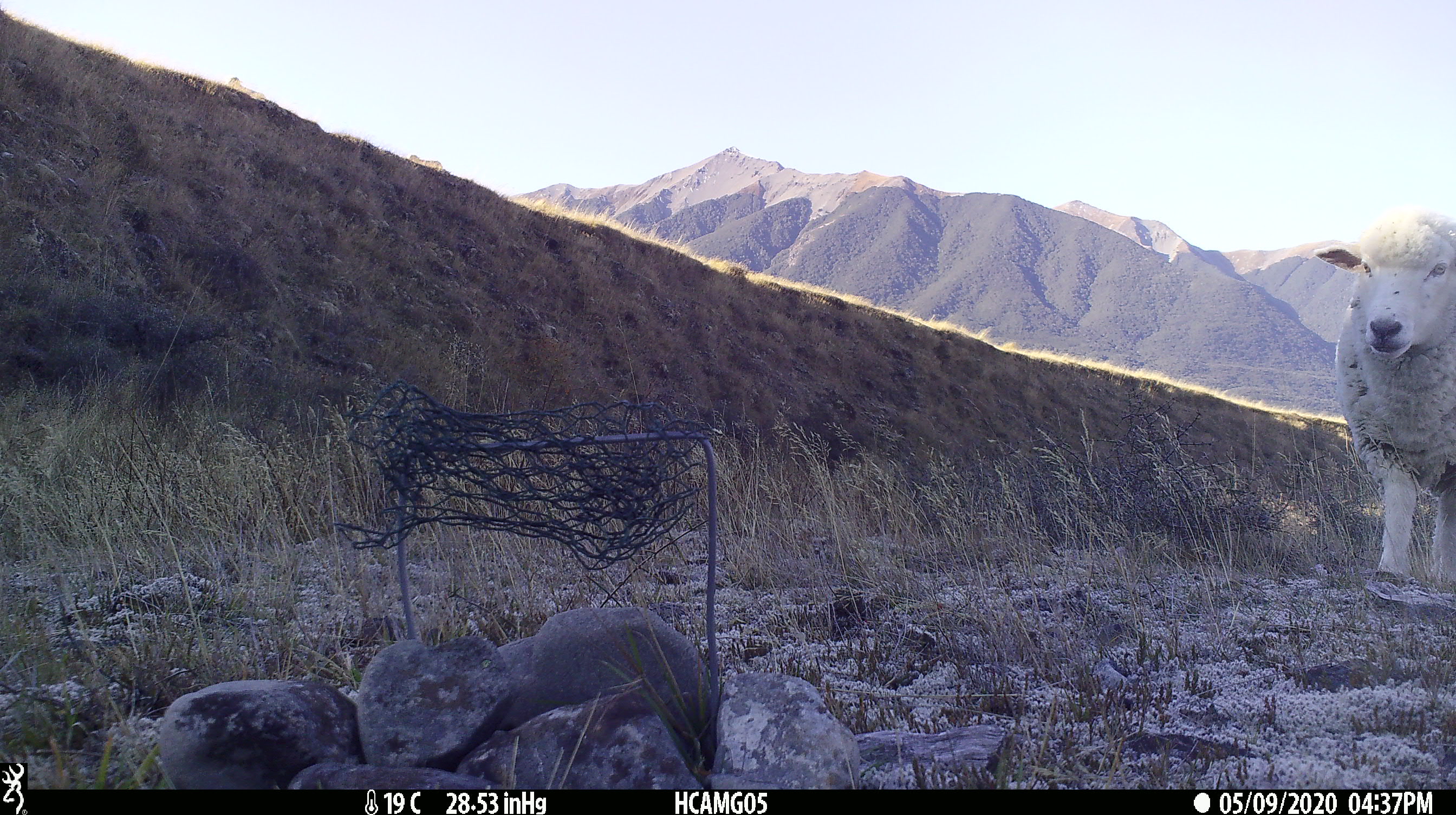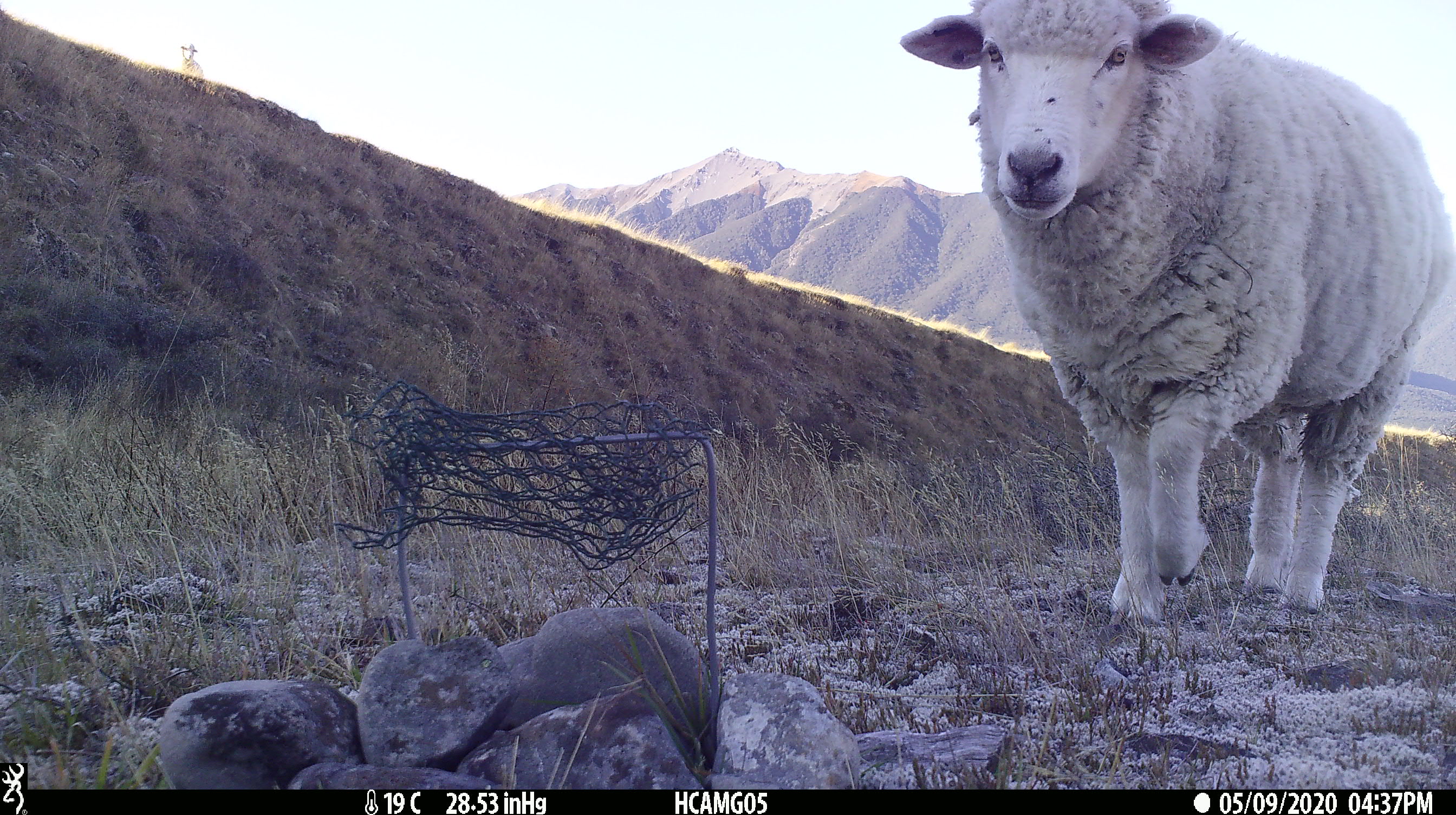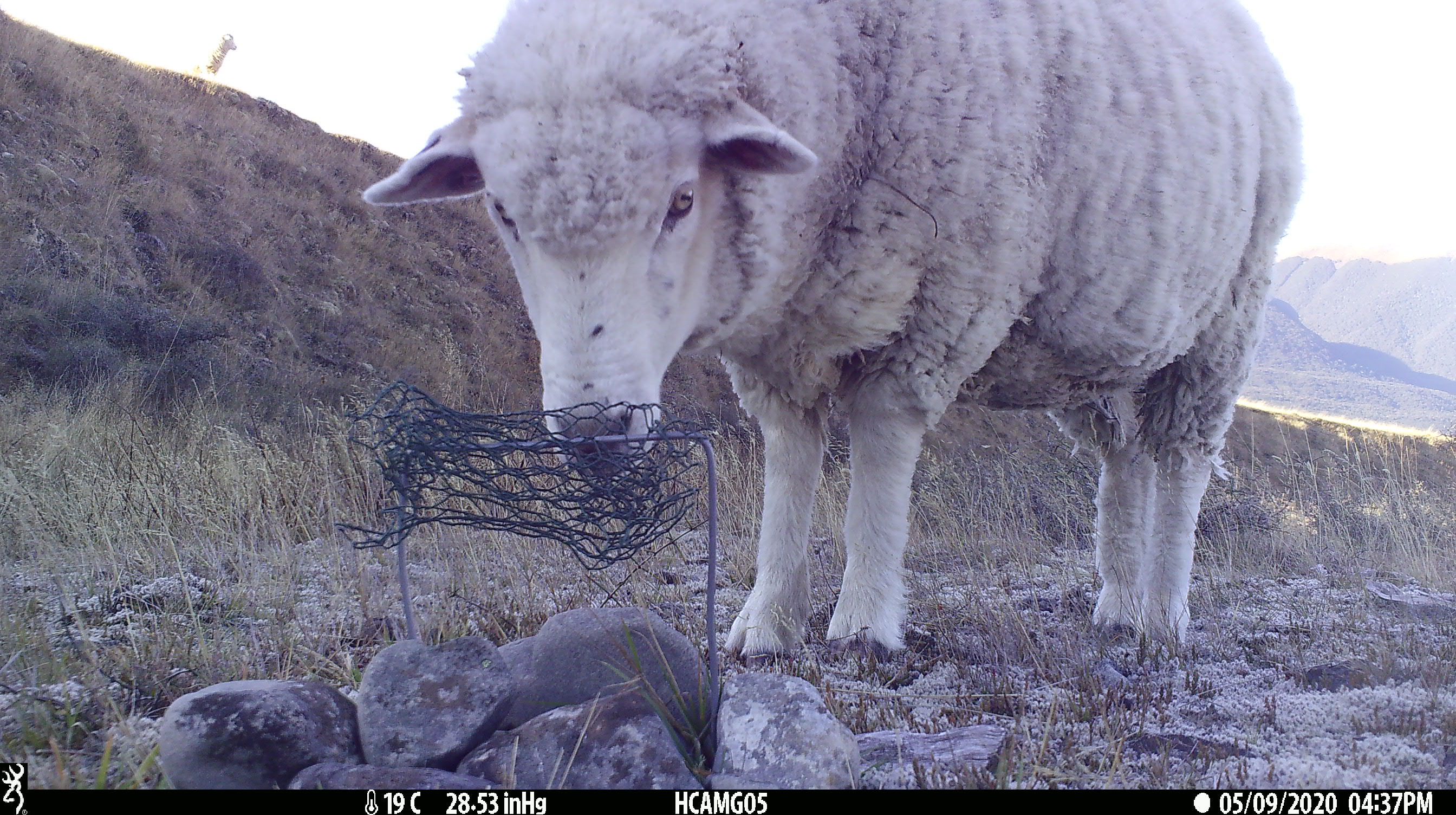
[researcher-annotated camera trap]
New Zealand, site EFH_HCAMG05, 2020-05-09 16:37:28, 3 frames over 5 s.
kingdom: Animalia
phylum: Chordata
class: Mammalia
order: Artiodactyla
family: Bovidae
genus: Ovis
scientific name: Ovis aries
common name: domestic sheep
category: sheep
Sheep (domestic sheep) (Ovis aries).